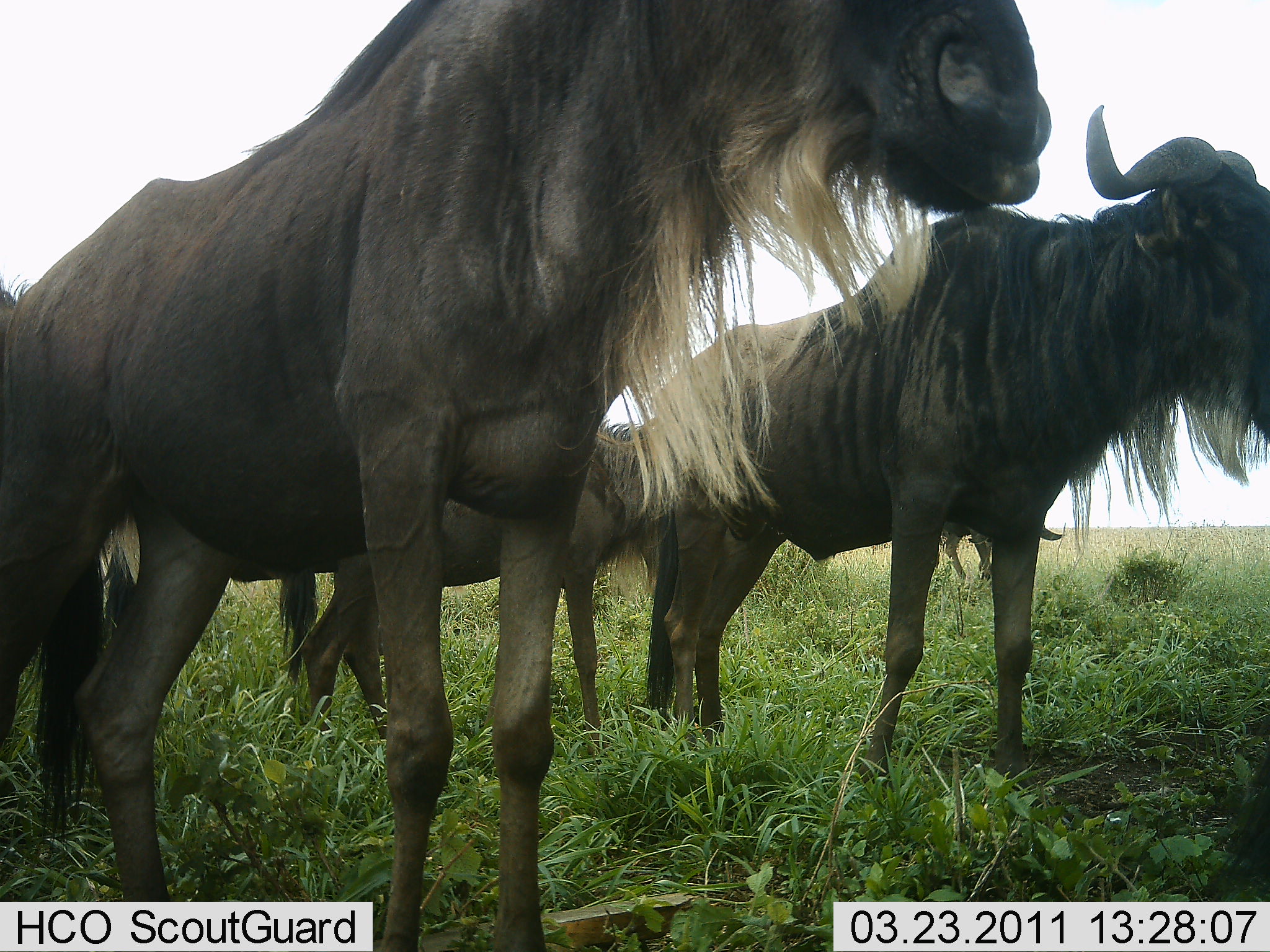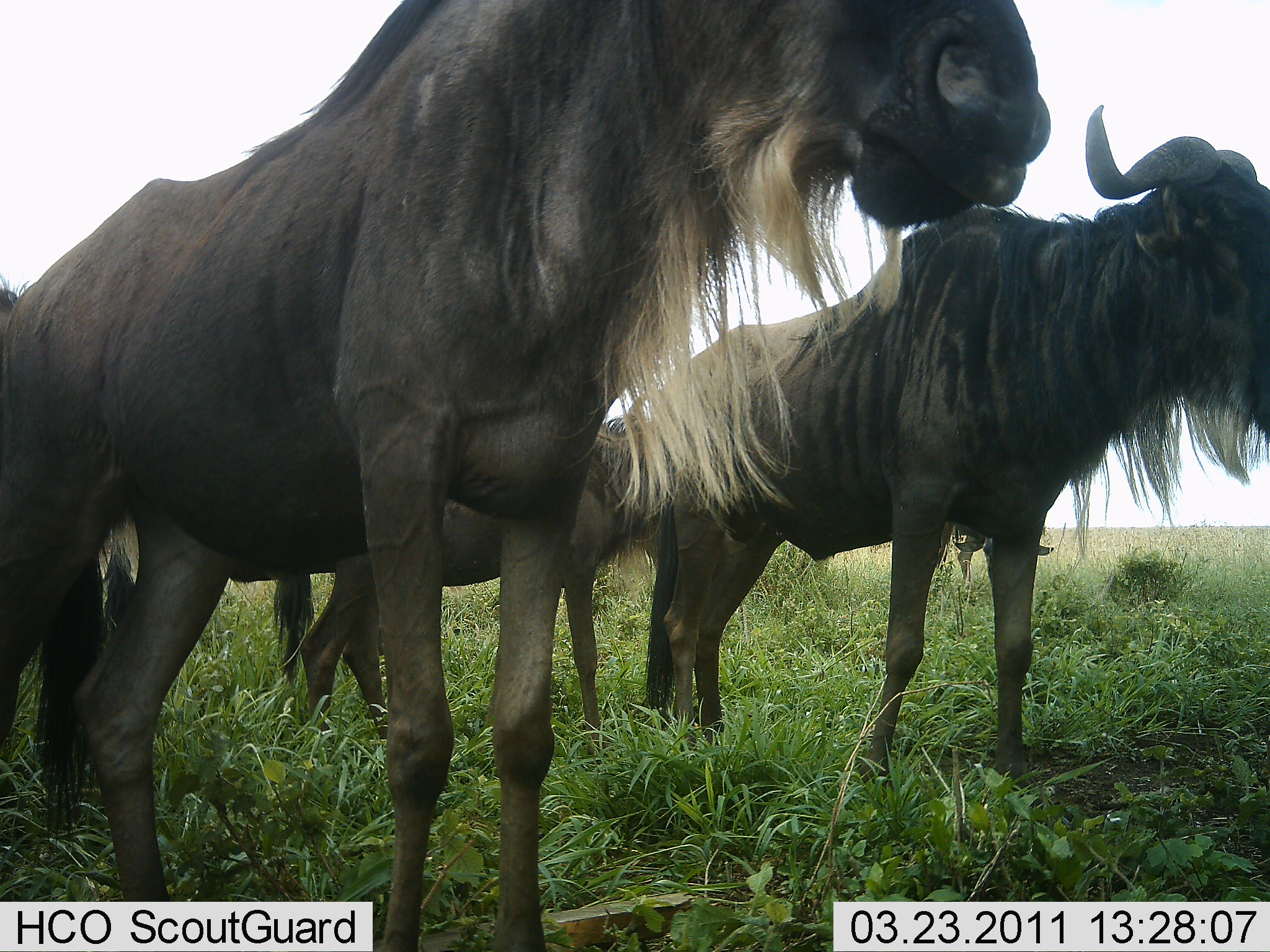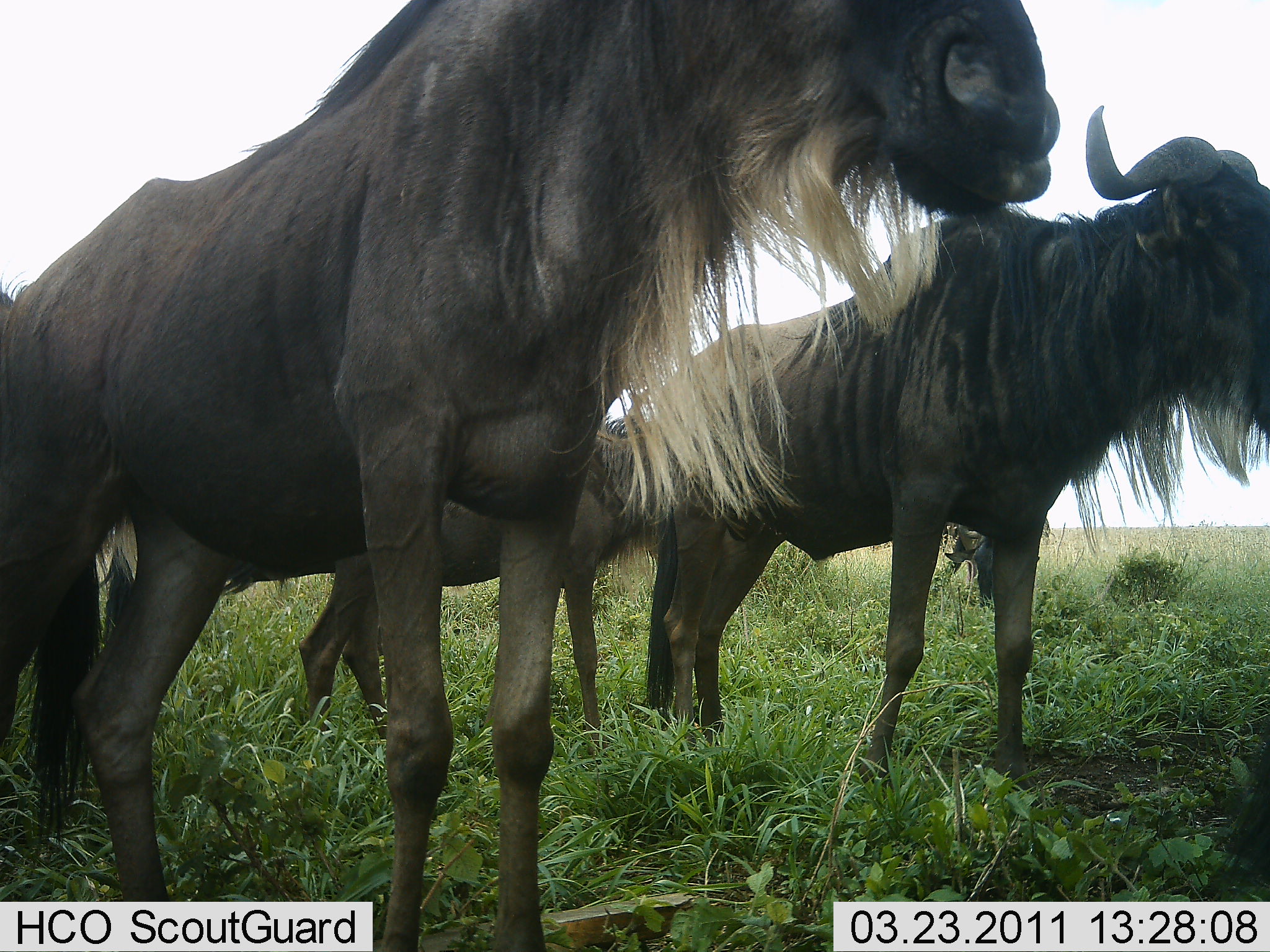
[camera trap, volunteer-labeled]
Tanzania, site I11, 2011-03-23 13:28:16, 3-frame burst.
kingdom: Animalia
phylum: Chordata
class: Mammalia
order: Artiodactyla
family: Bovidae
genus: Connochaetes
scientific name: Connochaetes taurinus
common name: blue wildebeest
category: wildebeest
Wildebeest (blue wildebeest) (Connochaetes taurinus), count 4. Behavior (volunteer vote fractions): standing 91%, resting 0%, moving 0%, interacting 0%. Young present (vote fraction): 27%. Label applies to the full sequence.